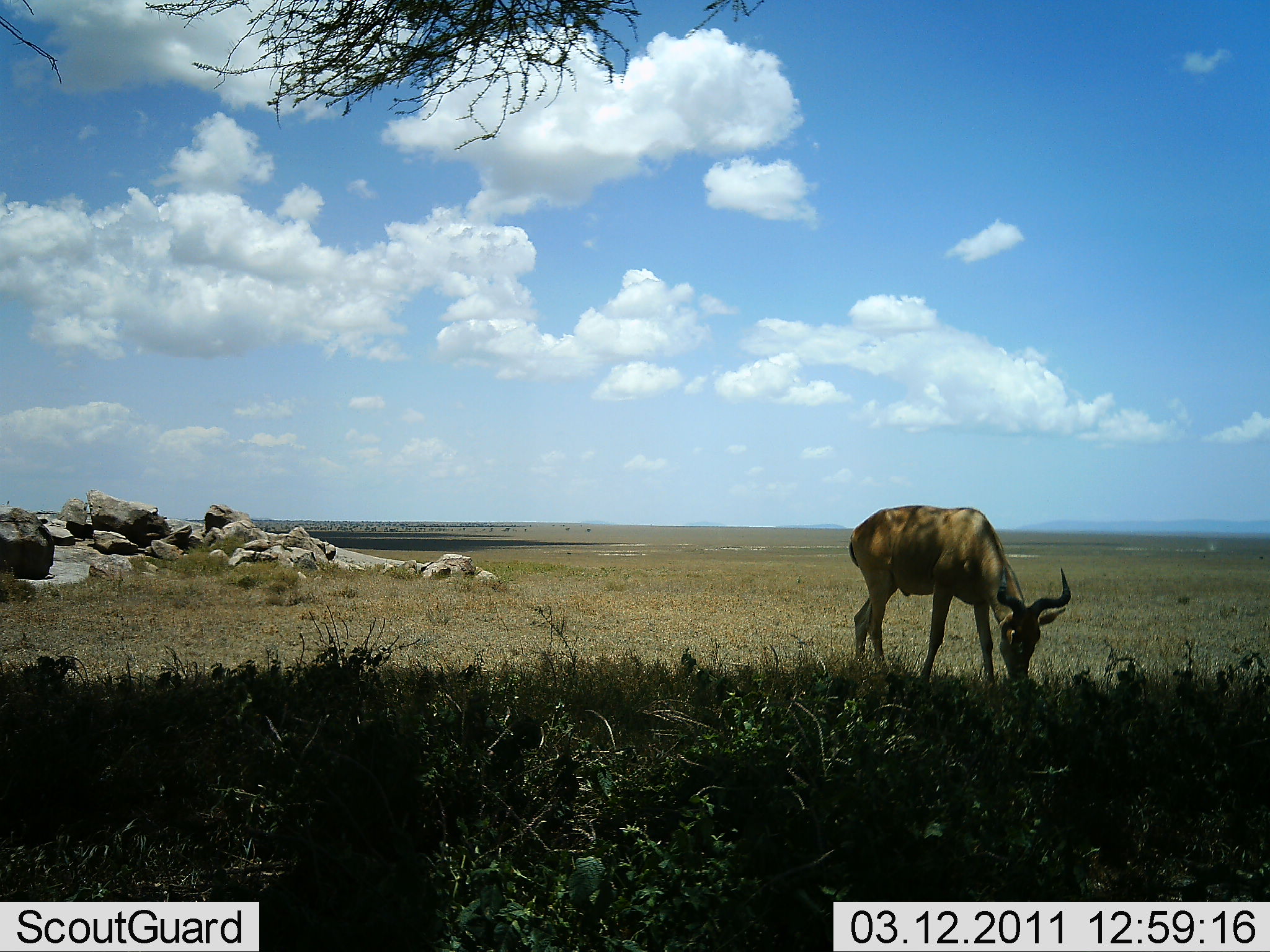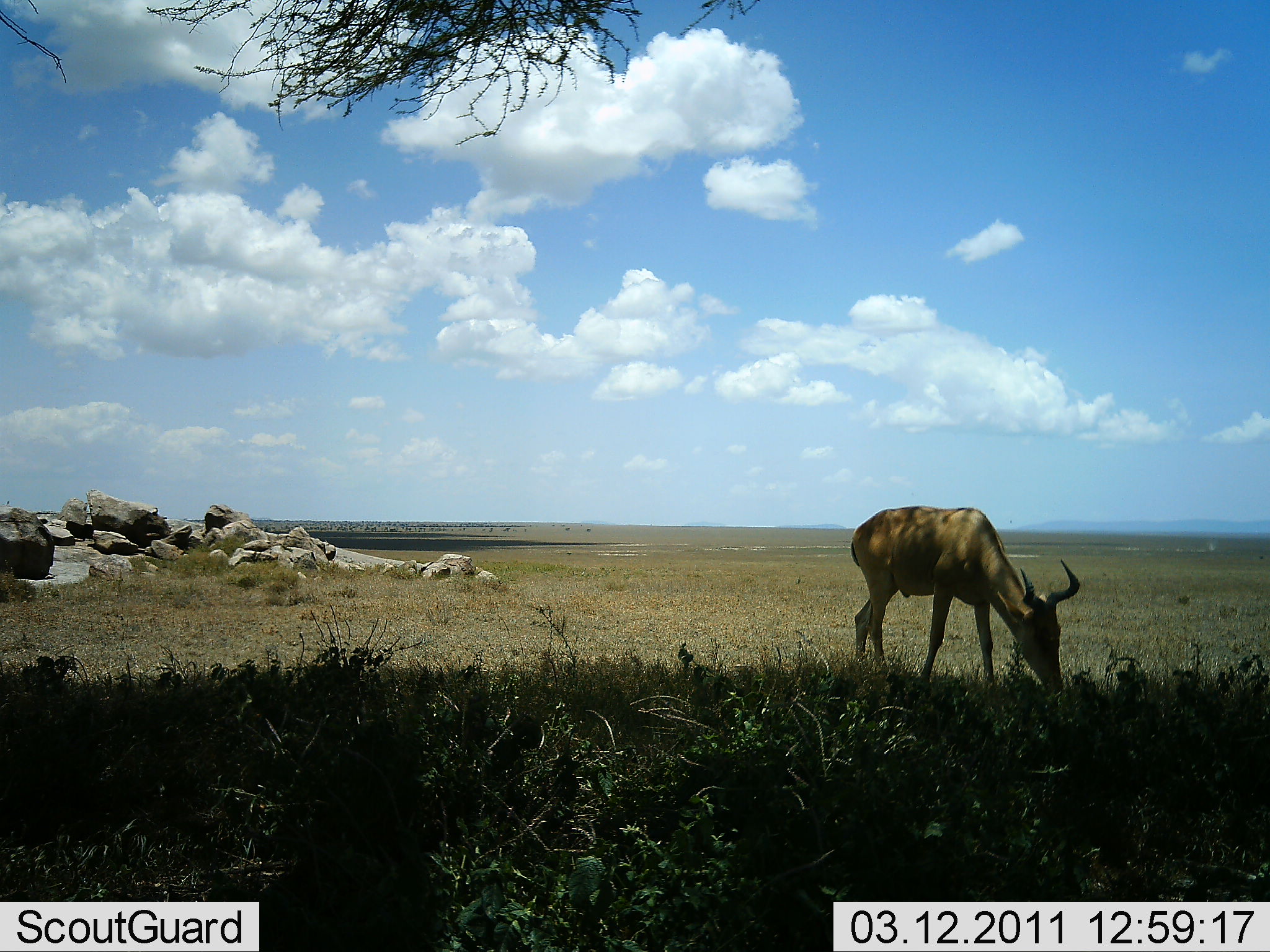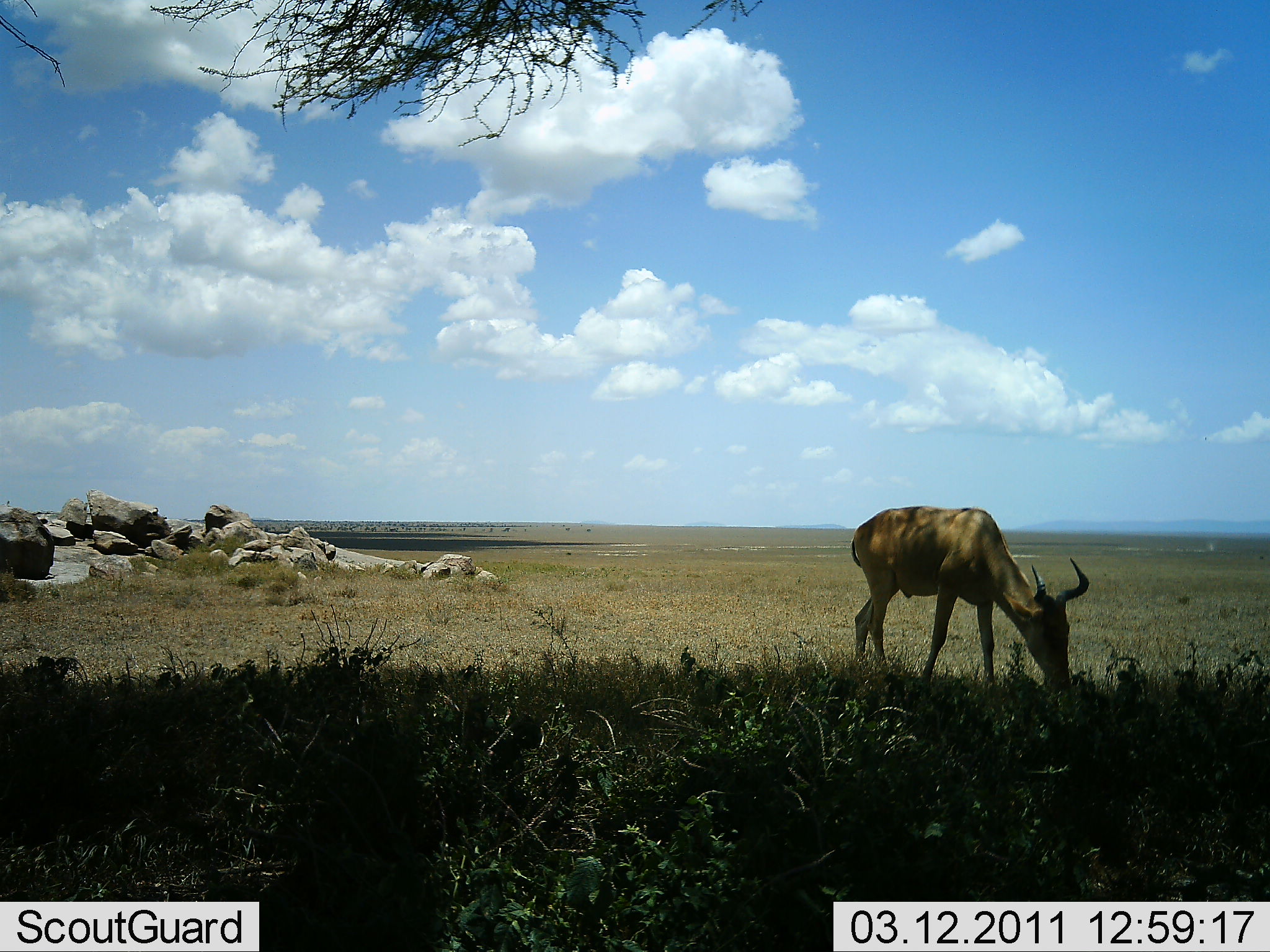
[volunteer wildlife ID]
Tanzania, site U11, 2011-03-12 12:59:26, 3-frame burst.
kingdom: Animalia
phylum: Chordata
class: Mammalia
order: Artiodactyla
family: Bovidae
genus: Alcelaphus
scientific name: Alcelaphus buselaphus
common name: hartebeest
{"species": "hartebeest (Alcelaphus buselaphus)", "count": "1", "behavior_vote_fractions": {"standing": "10%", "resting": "0%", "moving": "0%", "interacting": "0%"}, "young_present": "0%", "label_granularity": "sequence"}